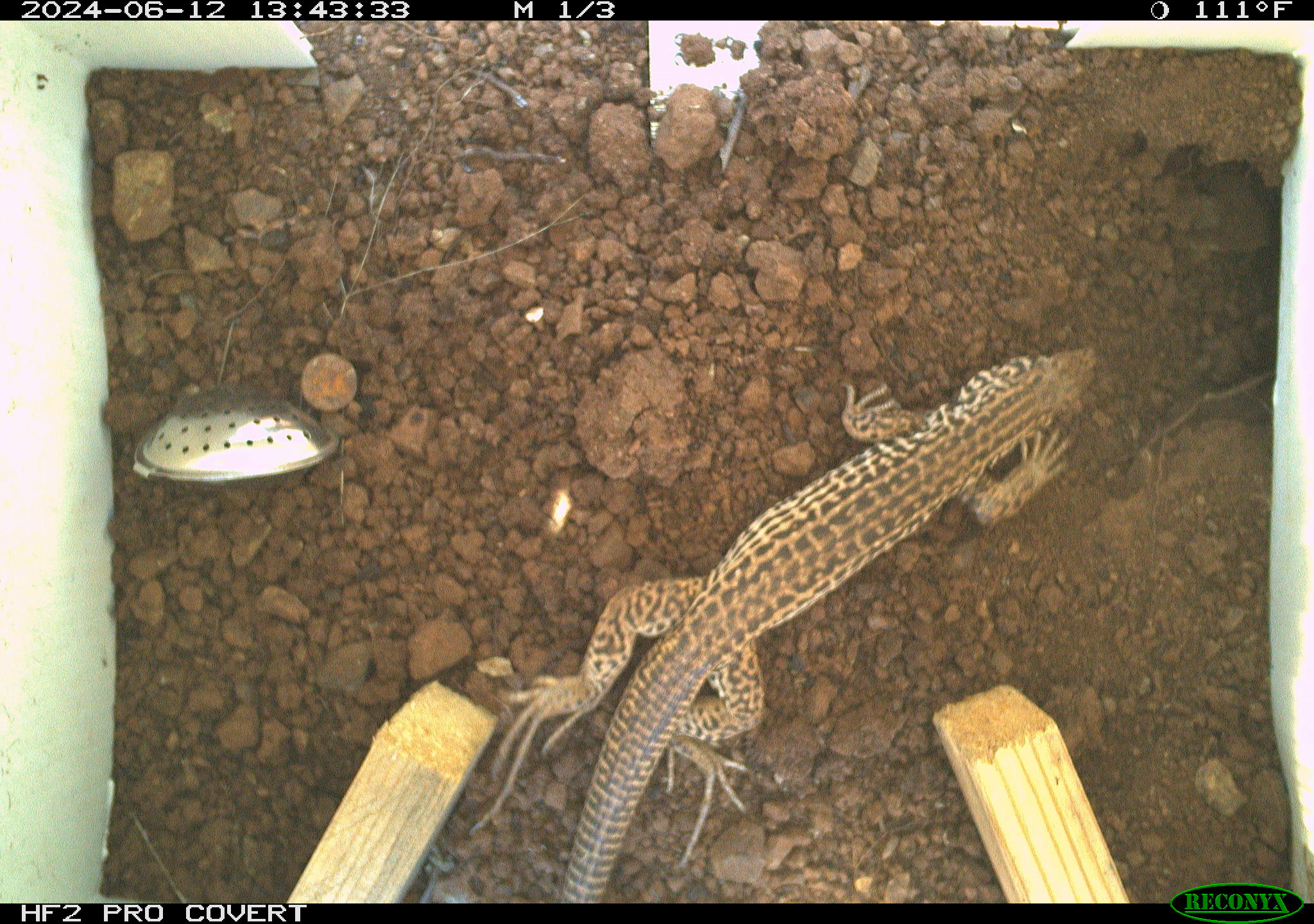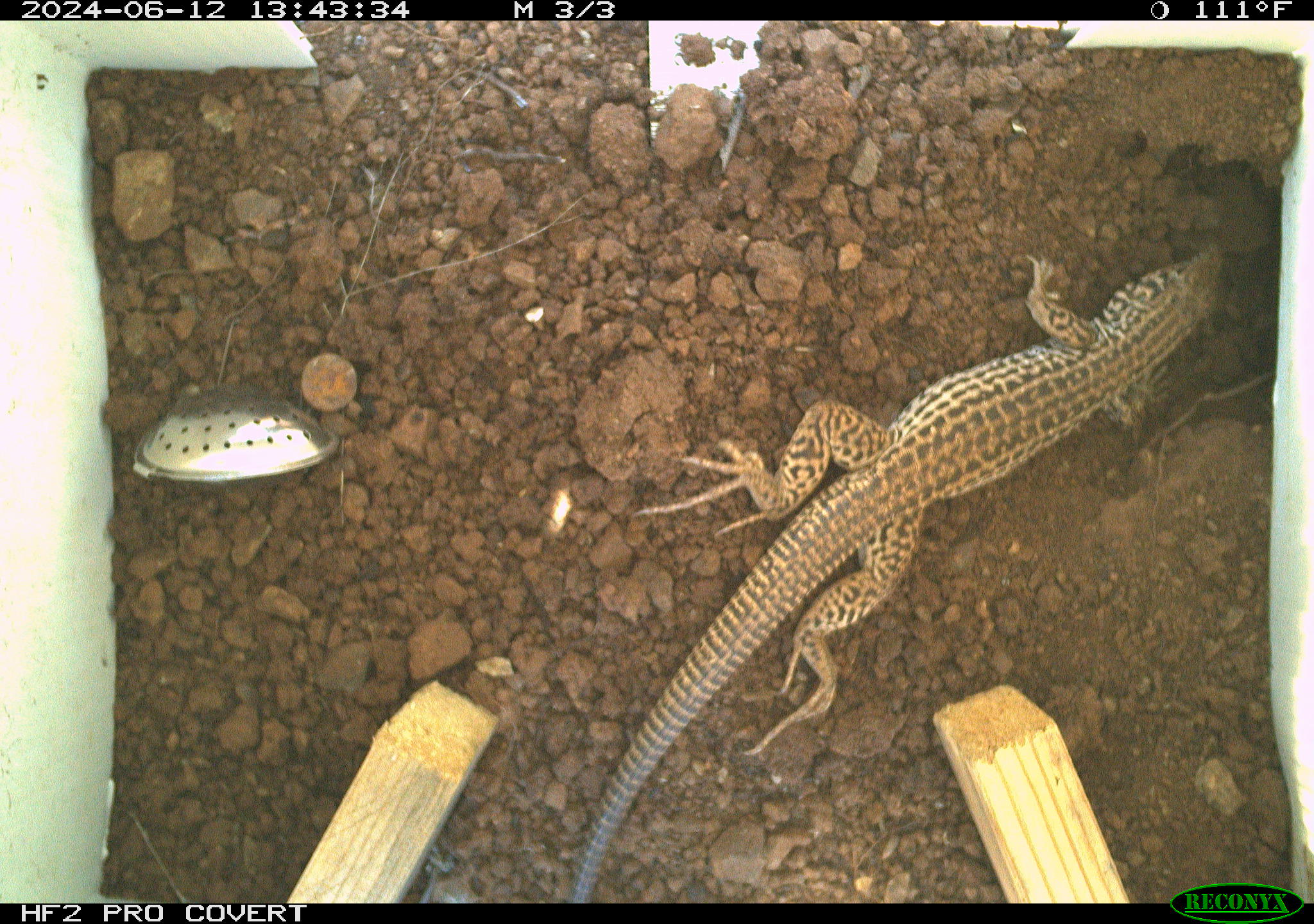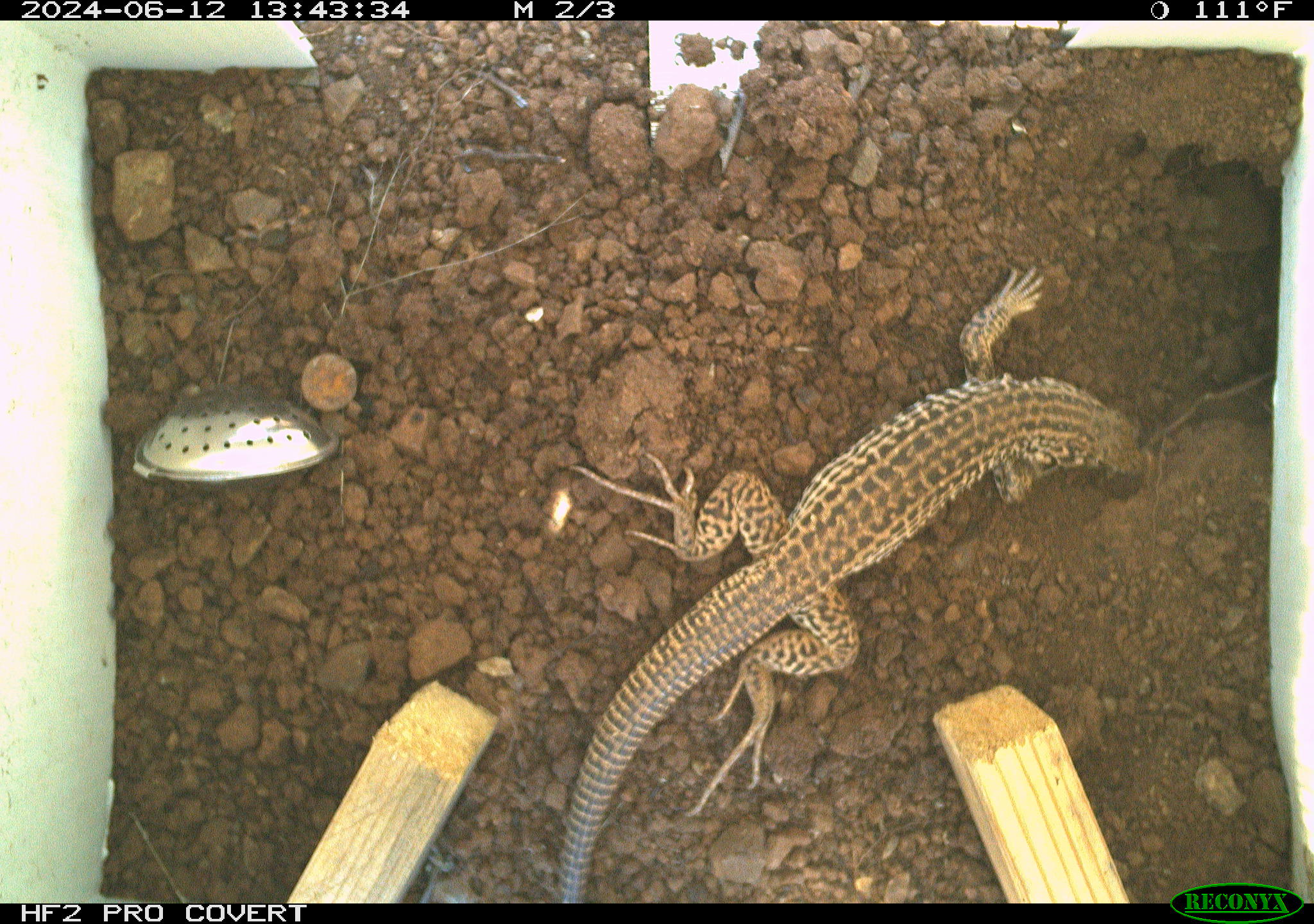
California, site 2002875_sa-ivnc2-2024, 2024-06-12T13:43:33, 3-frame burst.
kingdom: Animalia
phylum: Chordata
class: Reptilia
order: Squamata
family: Teiidae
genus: Aspidoscelis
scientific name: Aspidoscelis tigris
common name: western whiptail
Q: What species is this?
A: Western whiptail (Aspidoscelis tigris).